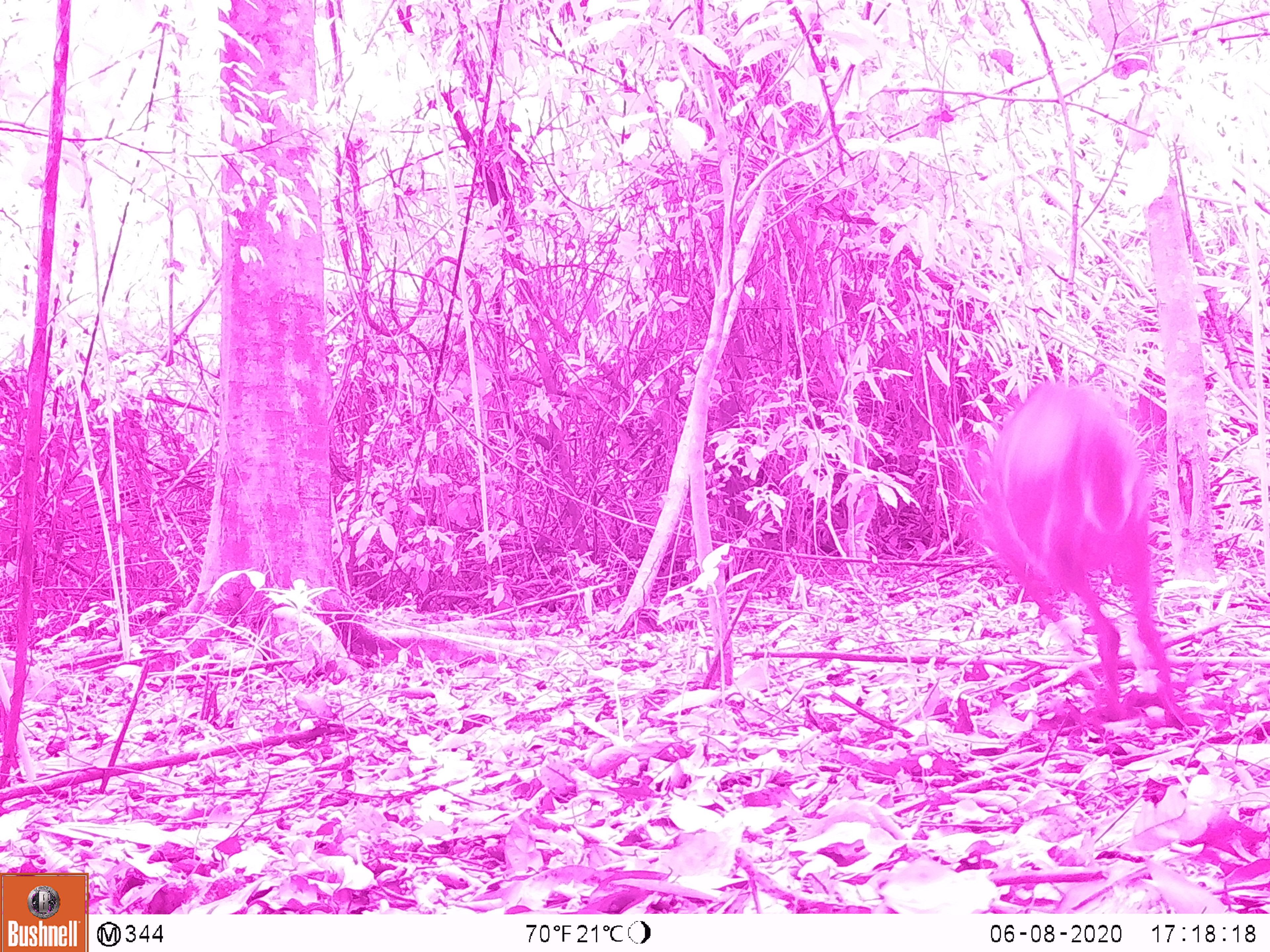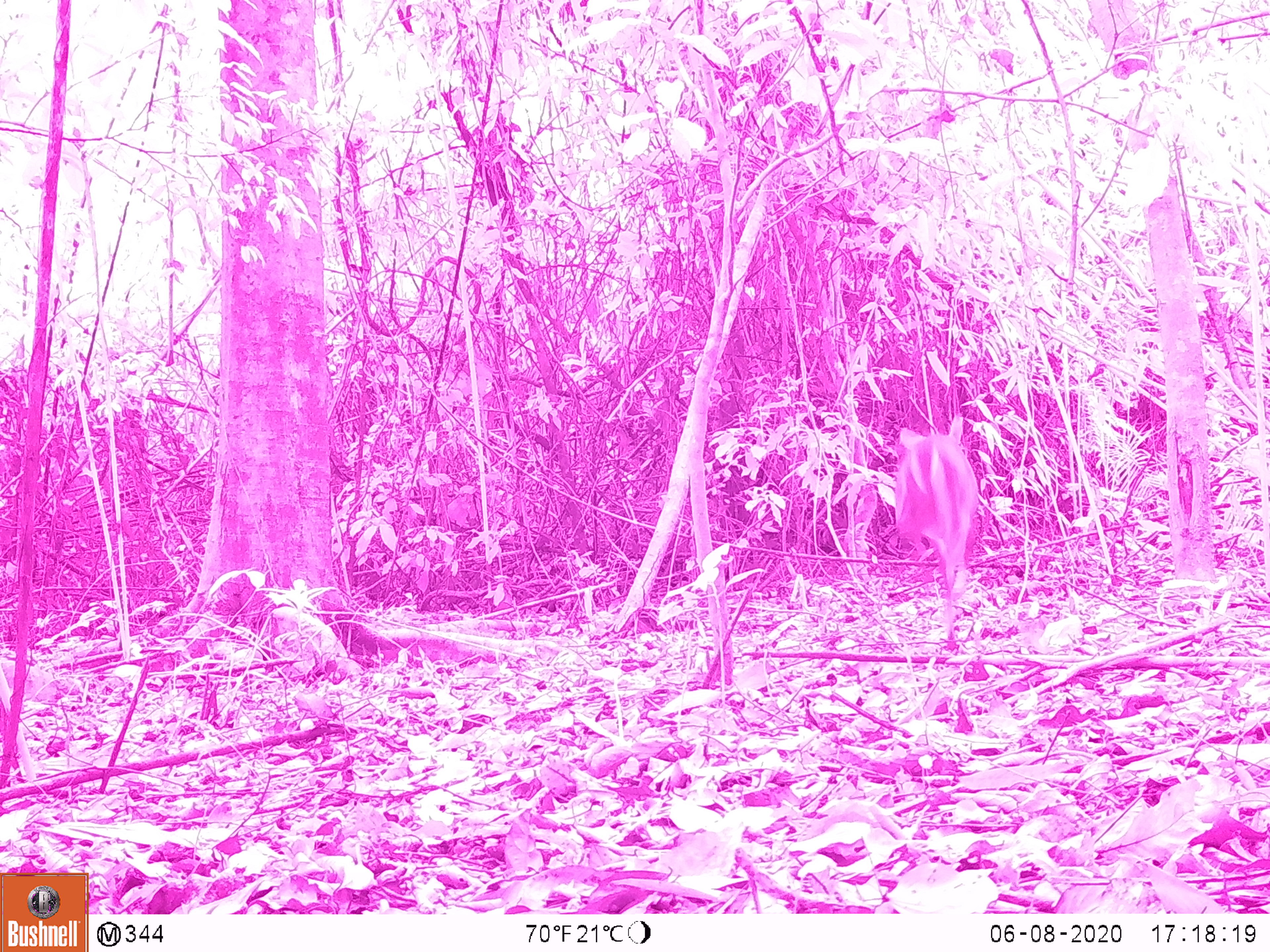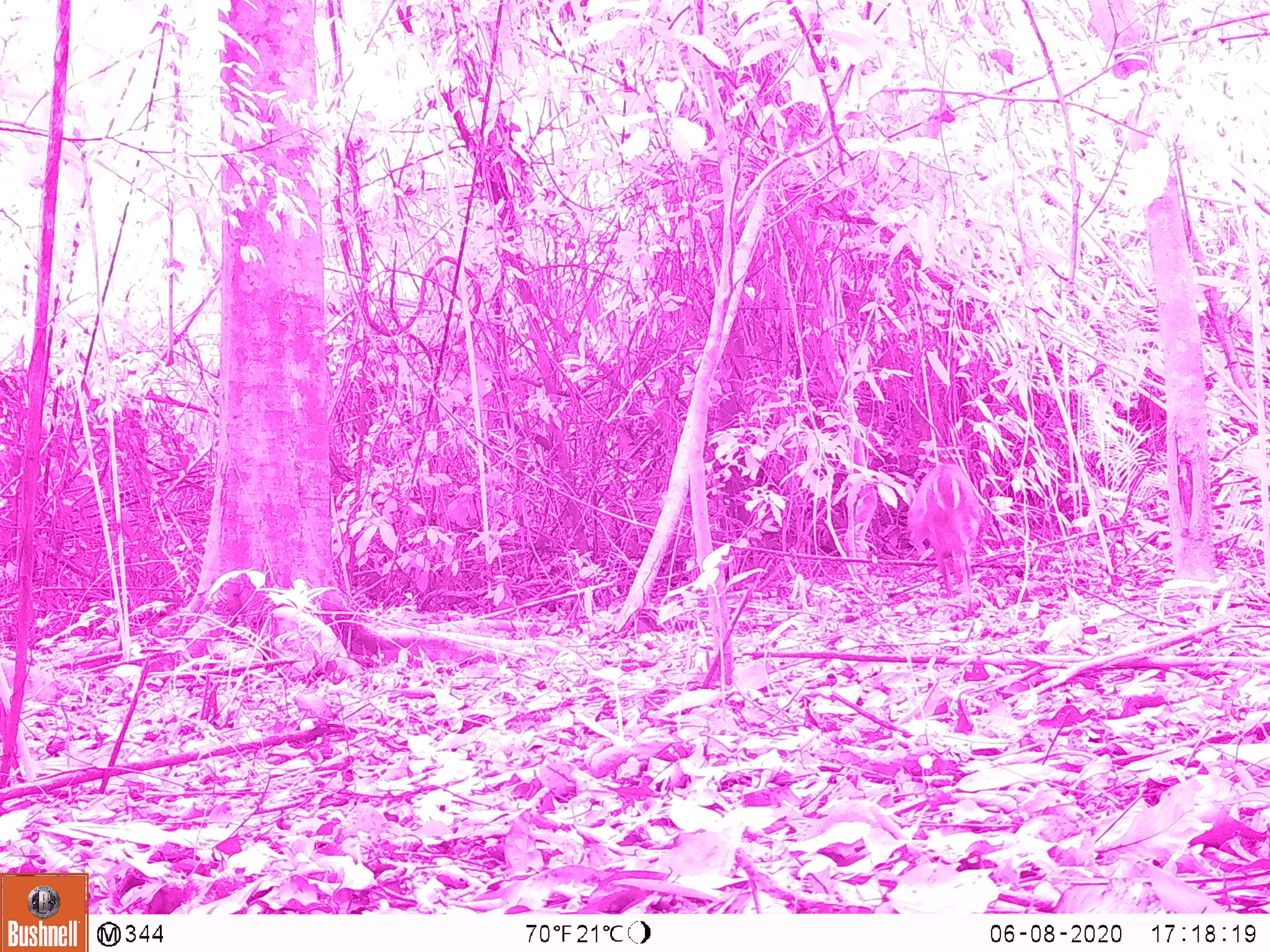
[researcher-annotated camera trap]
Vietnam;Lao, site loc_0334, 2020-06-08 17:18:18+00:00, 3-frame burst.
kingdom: Animalia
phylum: Chordata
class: Mammalia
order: Artiodactyla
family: Cervidae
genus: Muntiacus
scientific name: Muntiacus vuquangensis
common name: large-antlered muntjac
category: large antlered muntjac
Large antlered muntjac (large-antlered muntjac) (Muntiacus vuquangensis). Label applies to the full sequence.